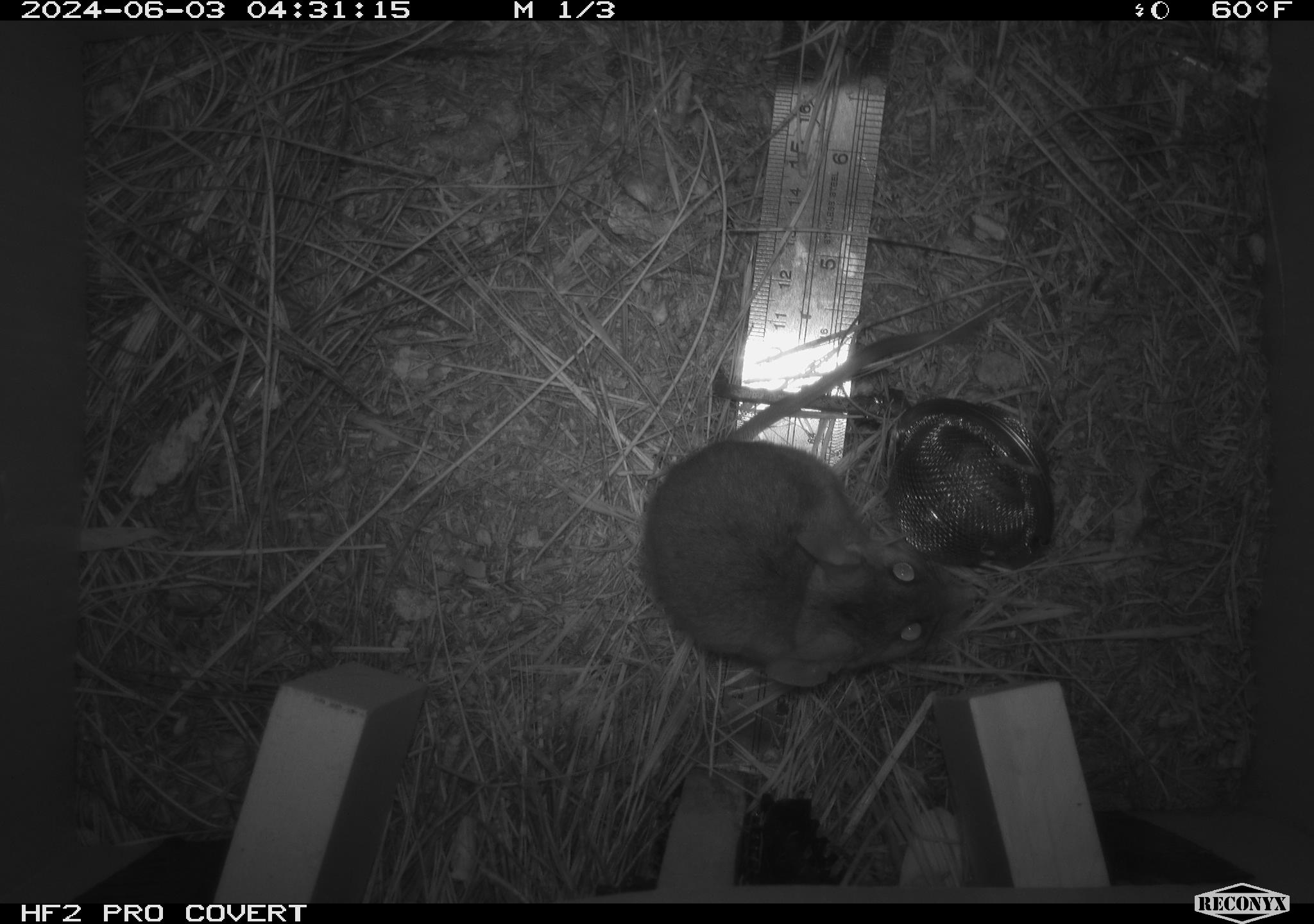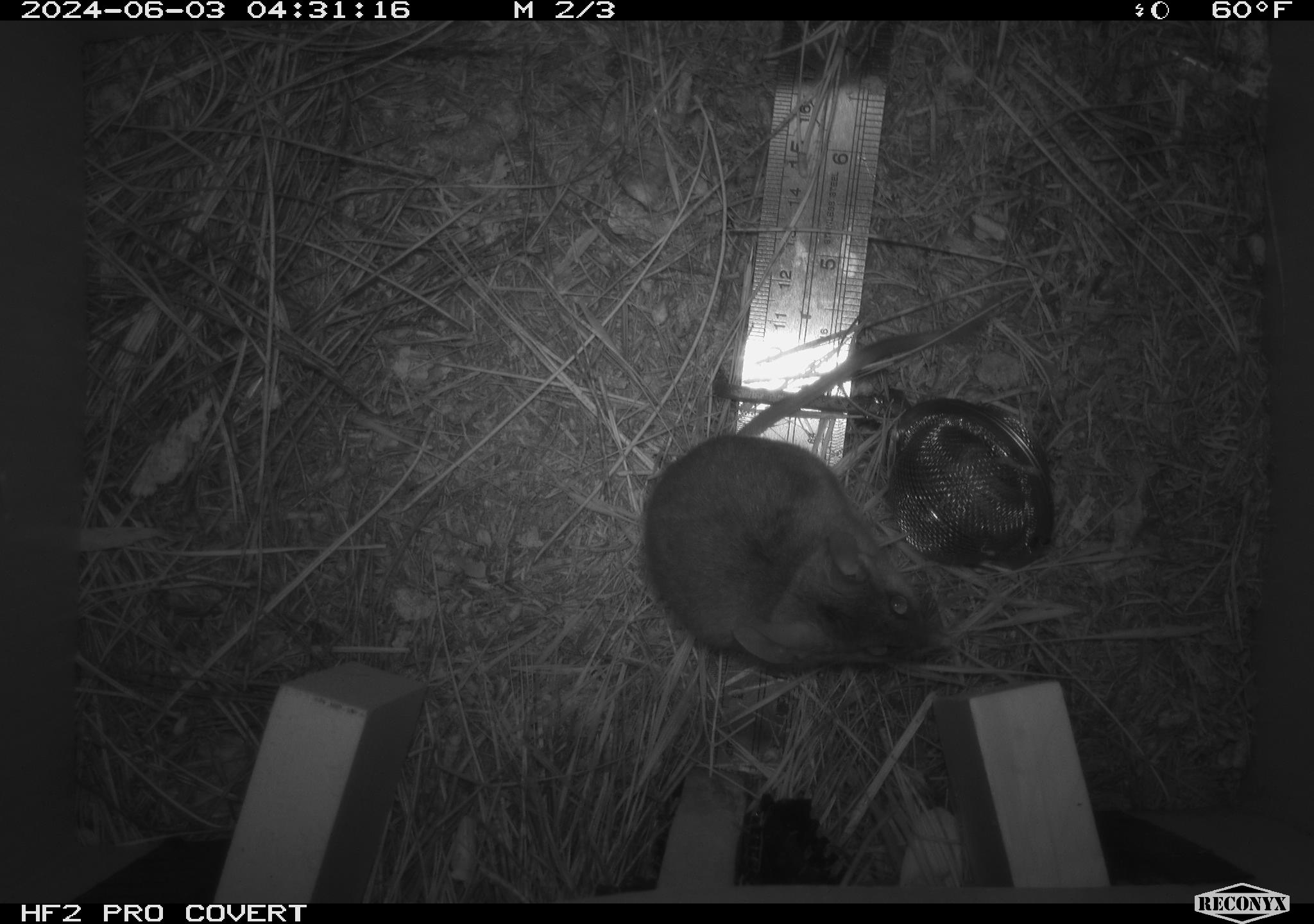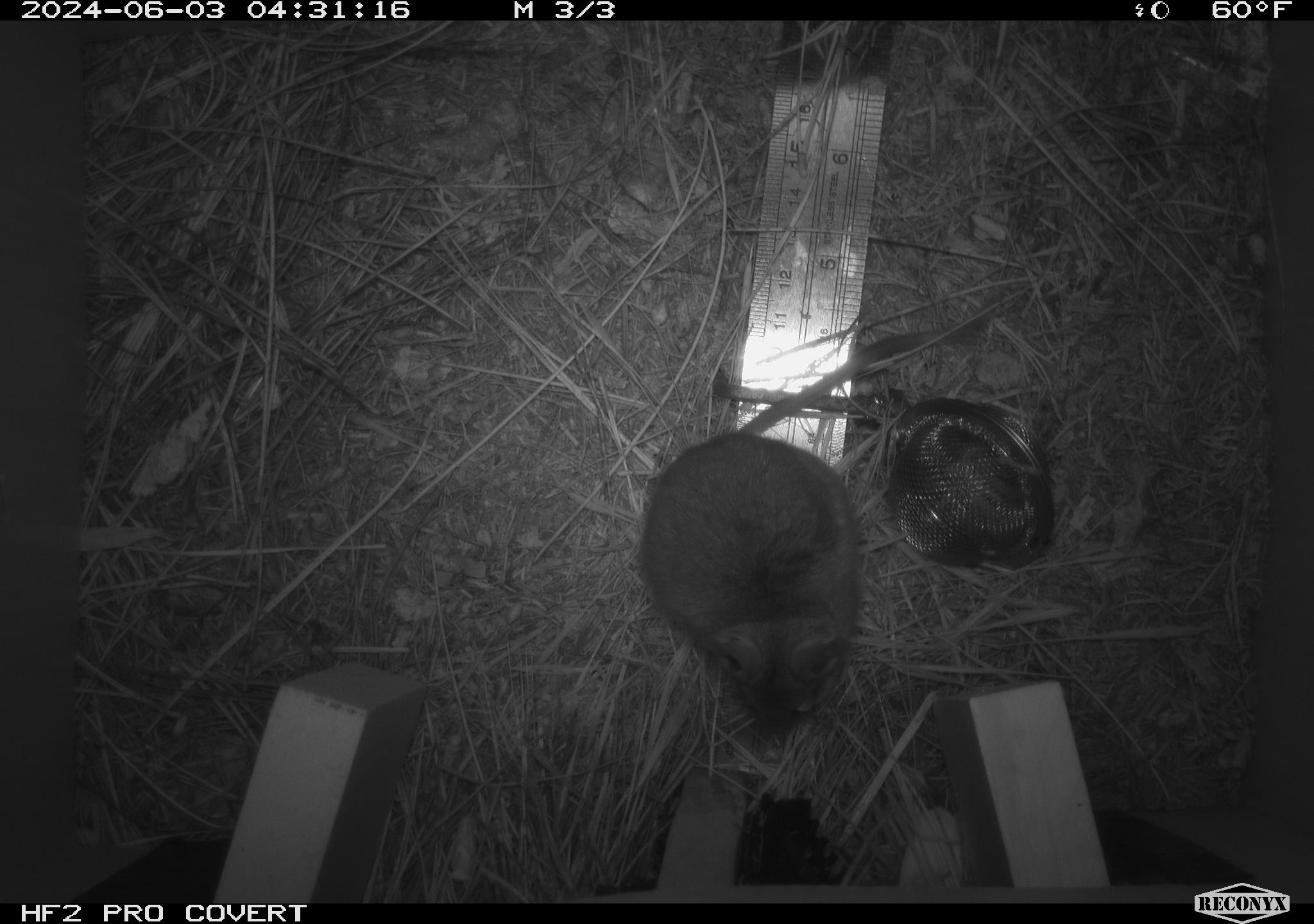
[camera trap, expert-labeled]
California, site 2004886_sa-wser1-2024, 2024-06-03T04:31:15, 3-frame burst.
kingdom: Animalia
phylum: Chordata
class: Mammalia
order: Rodentia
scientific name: Rodentia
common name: mouse species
Mouse species (Rodentia).